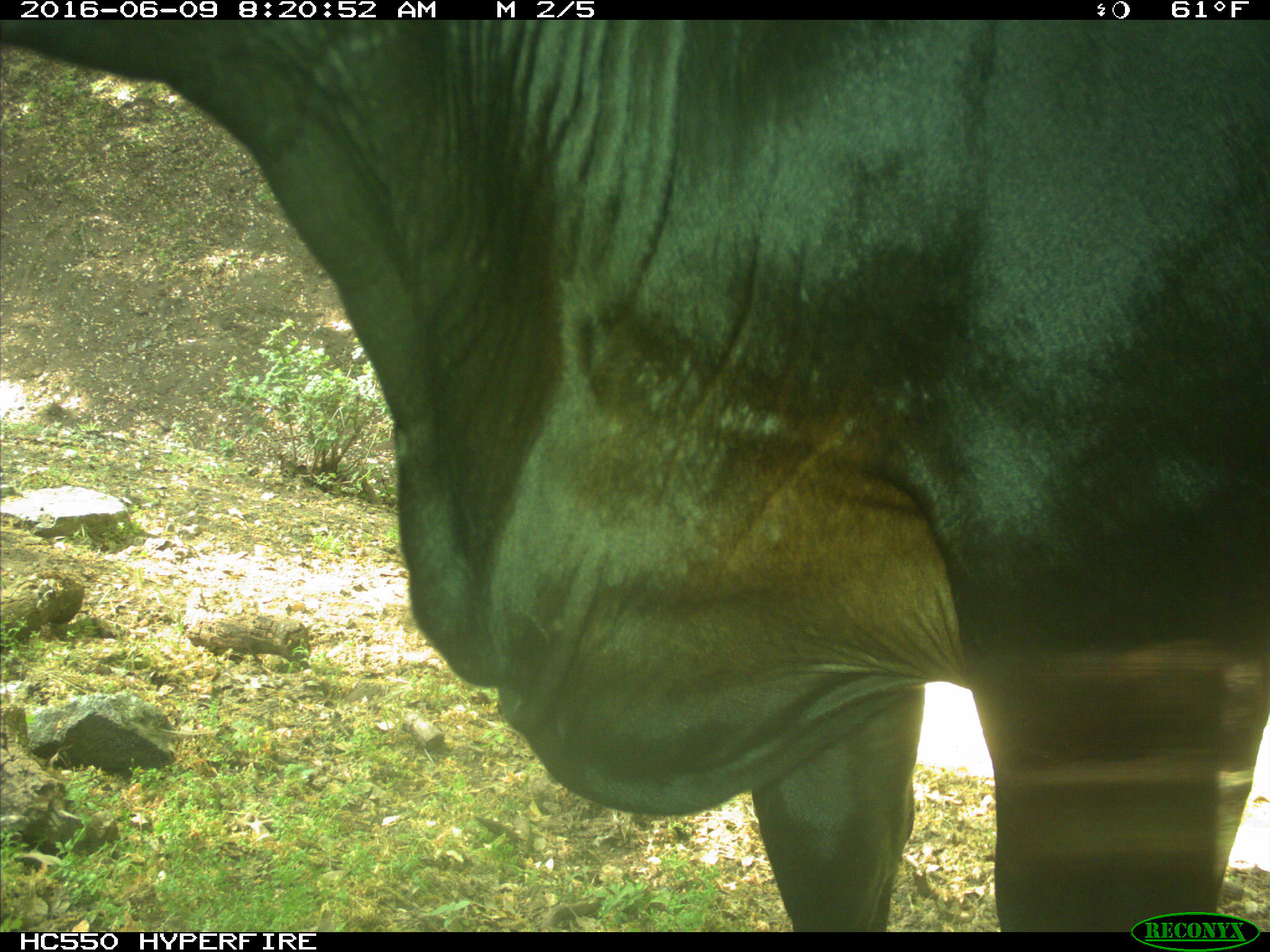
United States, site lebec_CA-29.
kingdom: Animalia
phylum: Chordata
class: Mammalia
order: Artiodactyla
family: Bovidae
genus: Bos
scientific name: Bos taurus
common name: domestic cow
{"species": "Bos taurus (domestic cow)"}